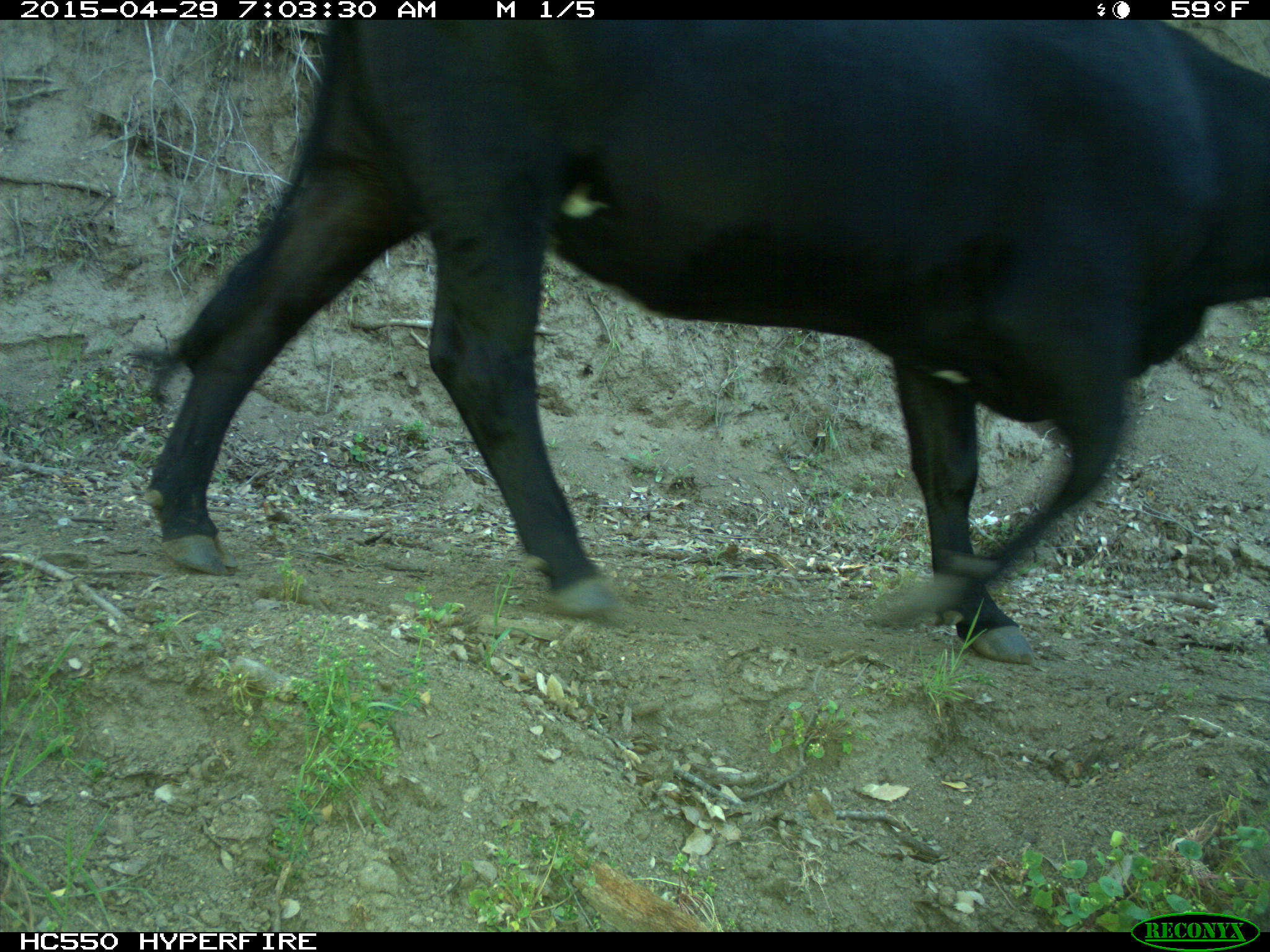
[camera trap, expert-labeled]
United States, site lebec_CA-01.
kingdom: Animalia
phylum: Chordata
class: Mammalia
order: Artiodactyla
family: Bovidae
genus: Bos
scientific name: Bos taurus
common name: domestic cow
Bos taurus (domestic cow).